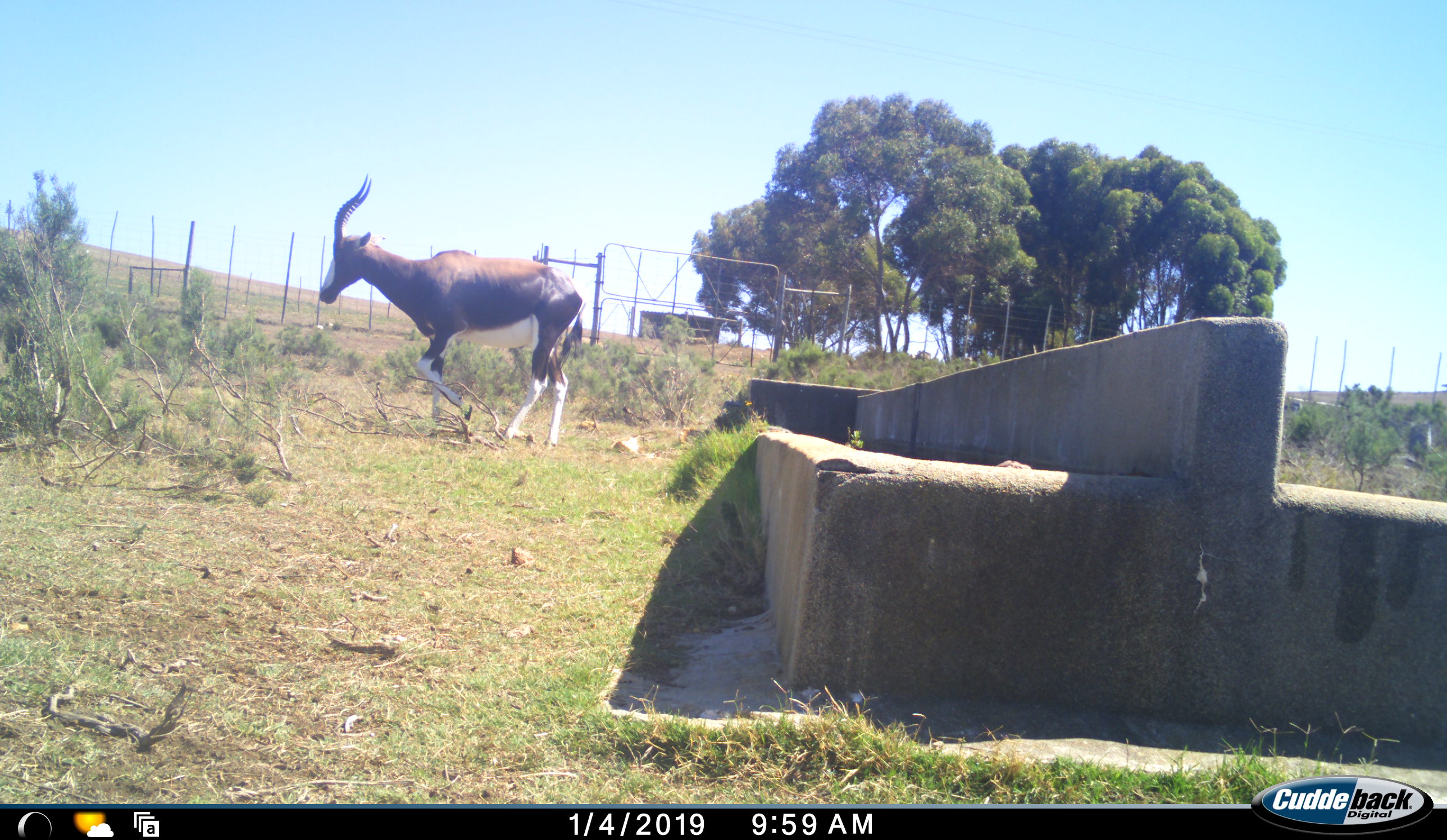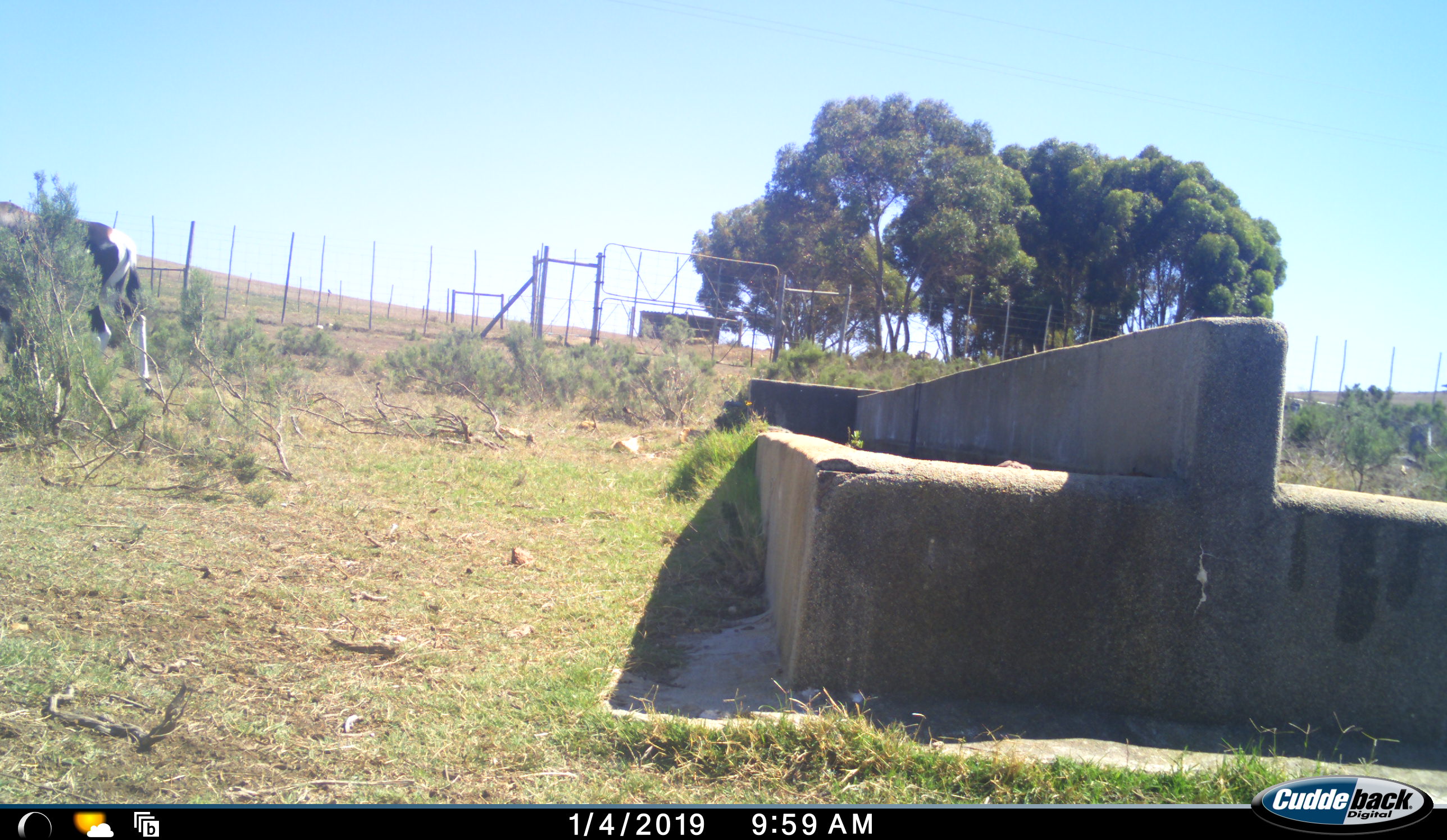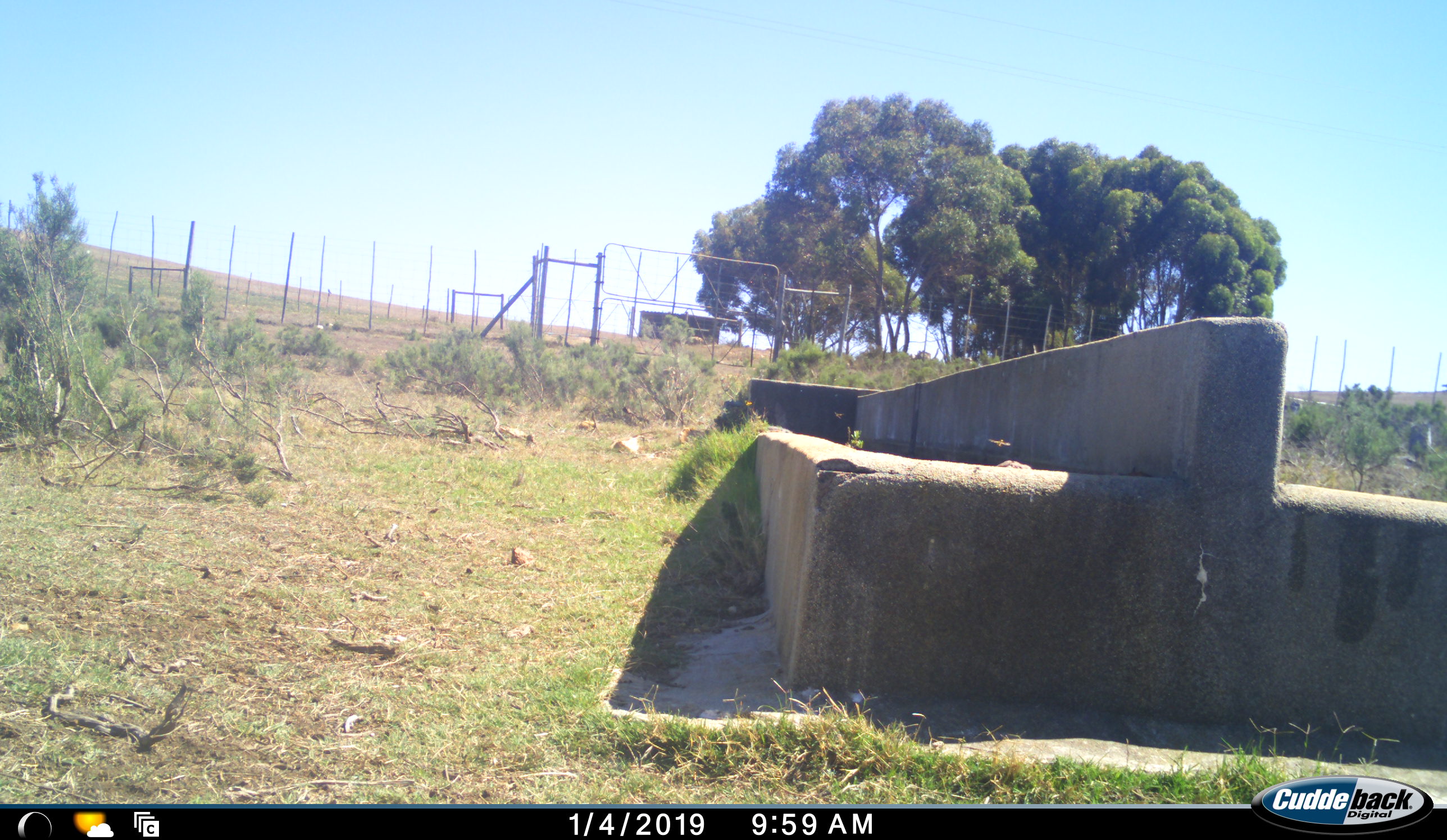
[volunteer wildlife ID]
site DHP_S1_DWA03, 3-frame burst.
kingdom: Animalia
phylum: Chordata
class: Mammalia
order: Artiodactyla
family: Bovidae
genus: Damaliscus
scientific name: Damaliscus pygargus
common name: bontebok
Bontebok (Damaliscus pygargus), count 1. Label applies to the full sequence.